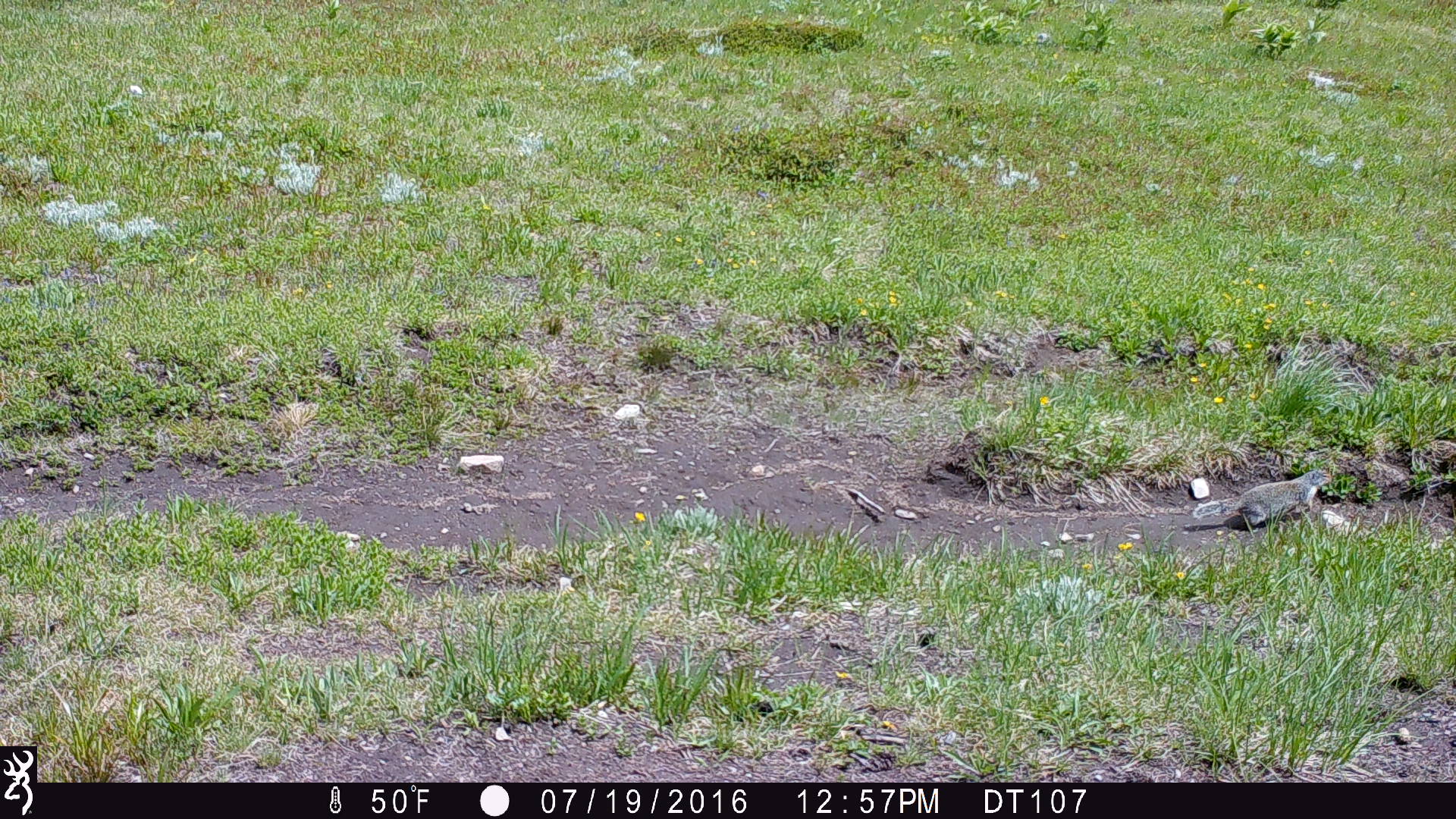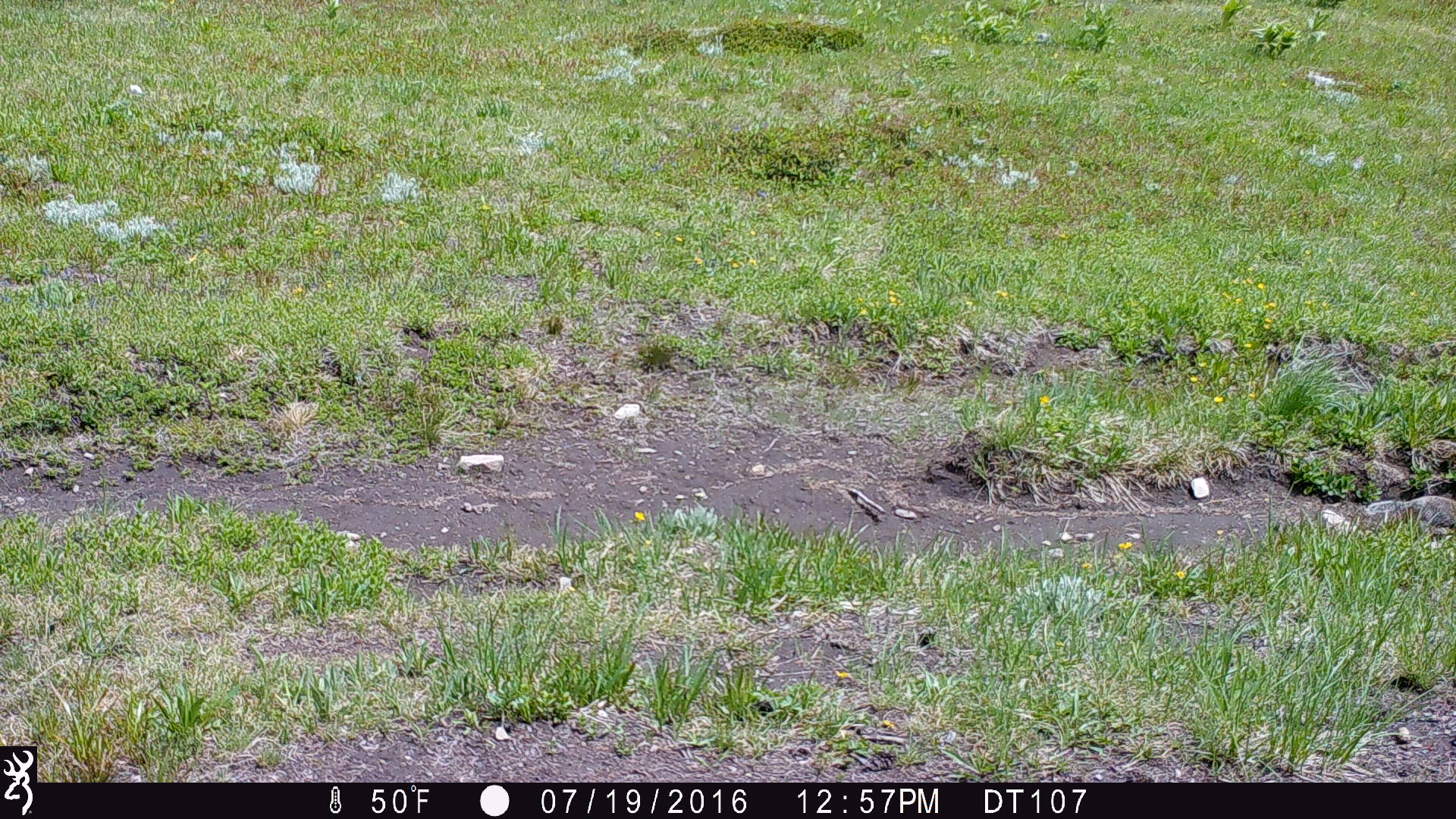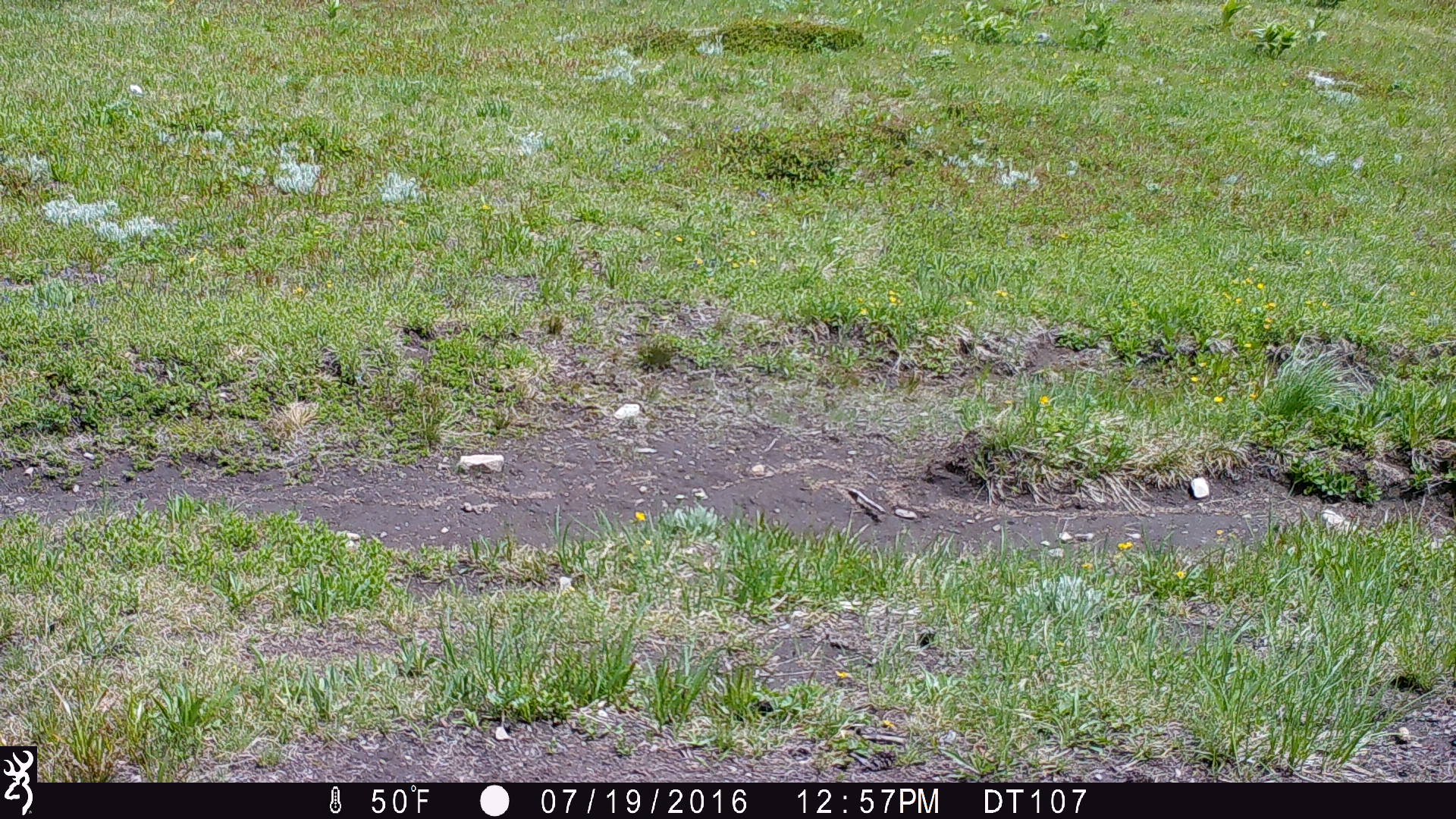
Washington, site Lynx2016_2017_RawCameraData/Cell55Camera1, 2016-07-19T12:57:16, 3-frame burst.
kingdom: Animalia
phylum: Chordata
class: Mammalia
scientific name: Mammalia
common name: small mammal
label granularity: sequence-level